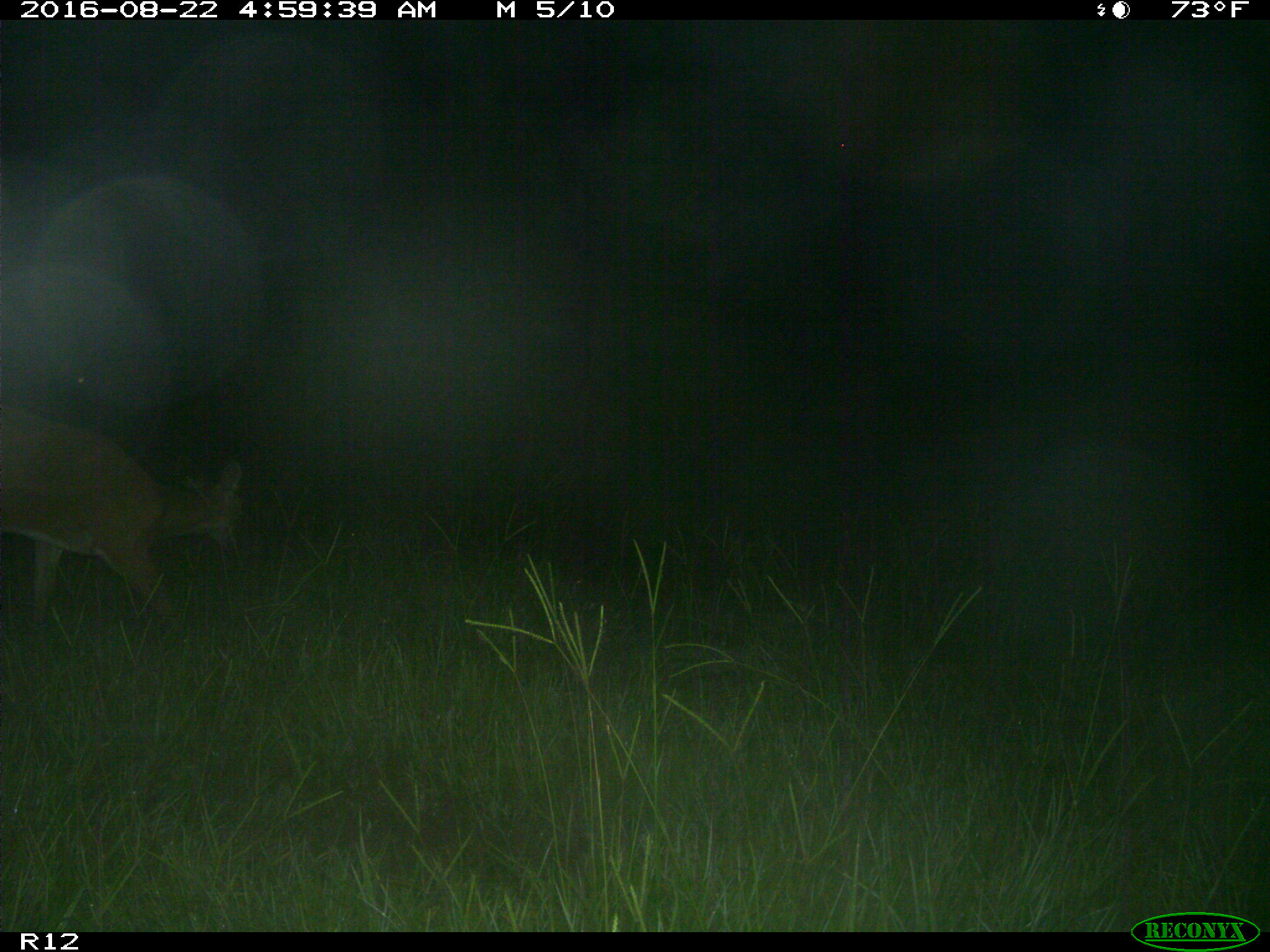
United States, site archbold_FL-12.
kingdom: Animalia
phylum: Chordata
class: Mammalia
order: Artiodactyla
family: Cervidae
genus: Odocoileus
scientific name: Odocoileus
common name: deer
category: unidentified deer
Unidentified deer (deer) (Odocoileus).